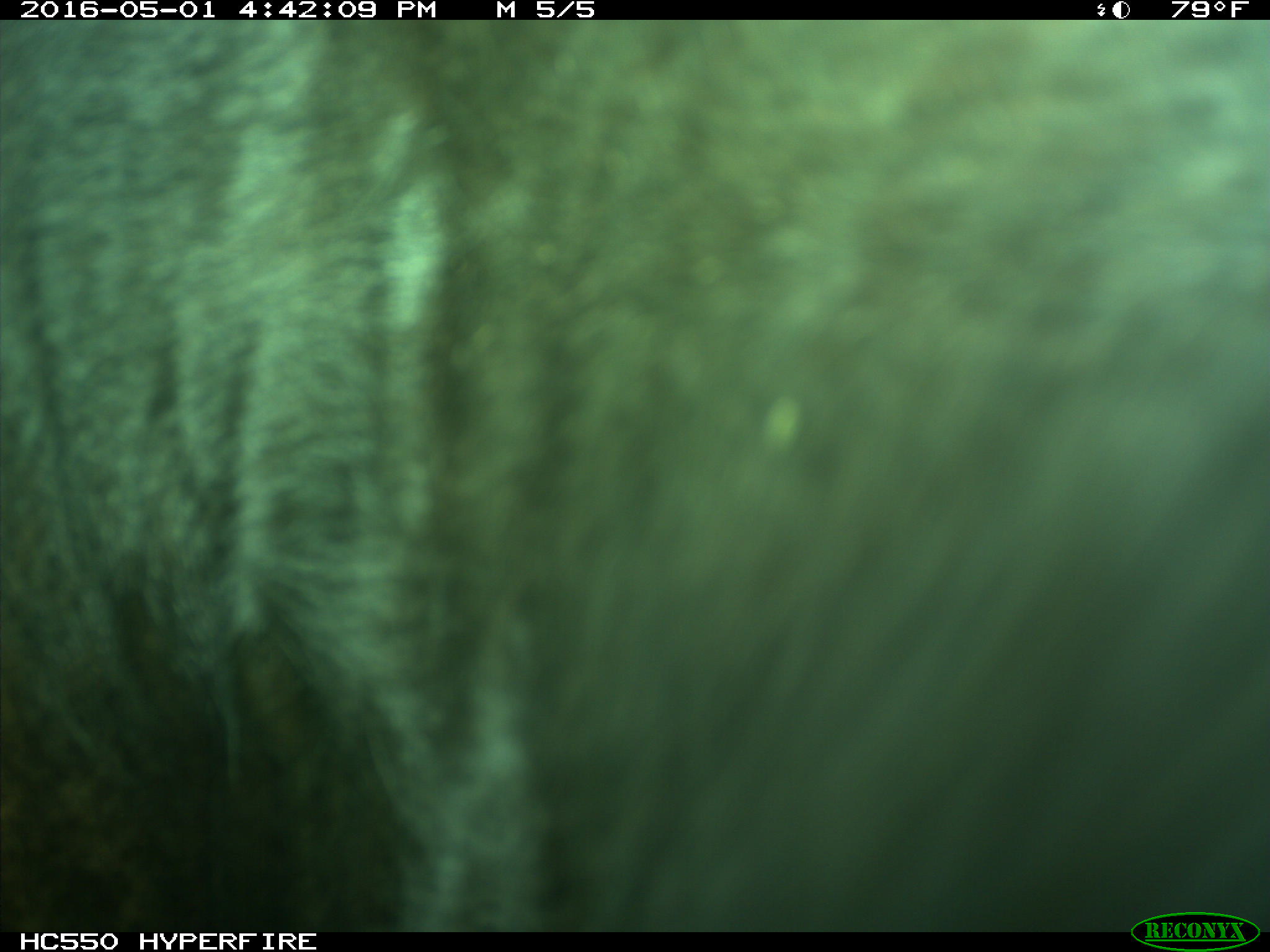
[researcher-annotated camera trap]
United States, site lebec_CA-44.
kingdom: Animalia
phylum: Chordata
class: Mammalia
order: Artiodactyla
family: Bovidae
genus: Bos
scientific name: Bos taurus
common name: domestic cow